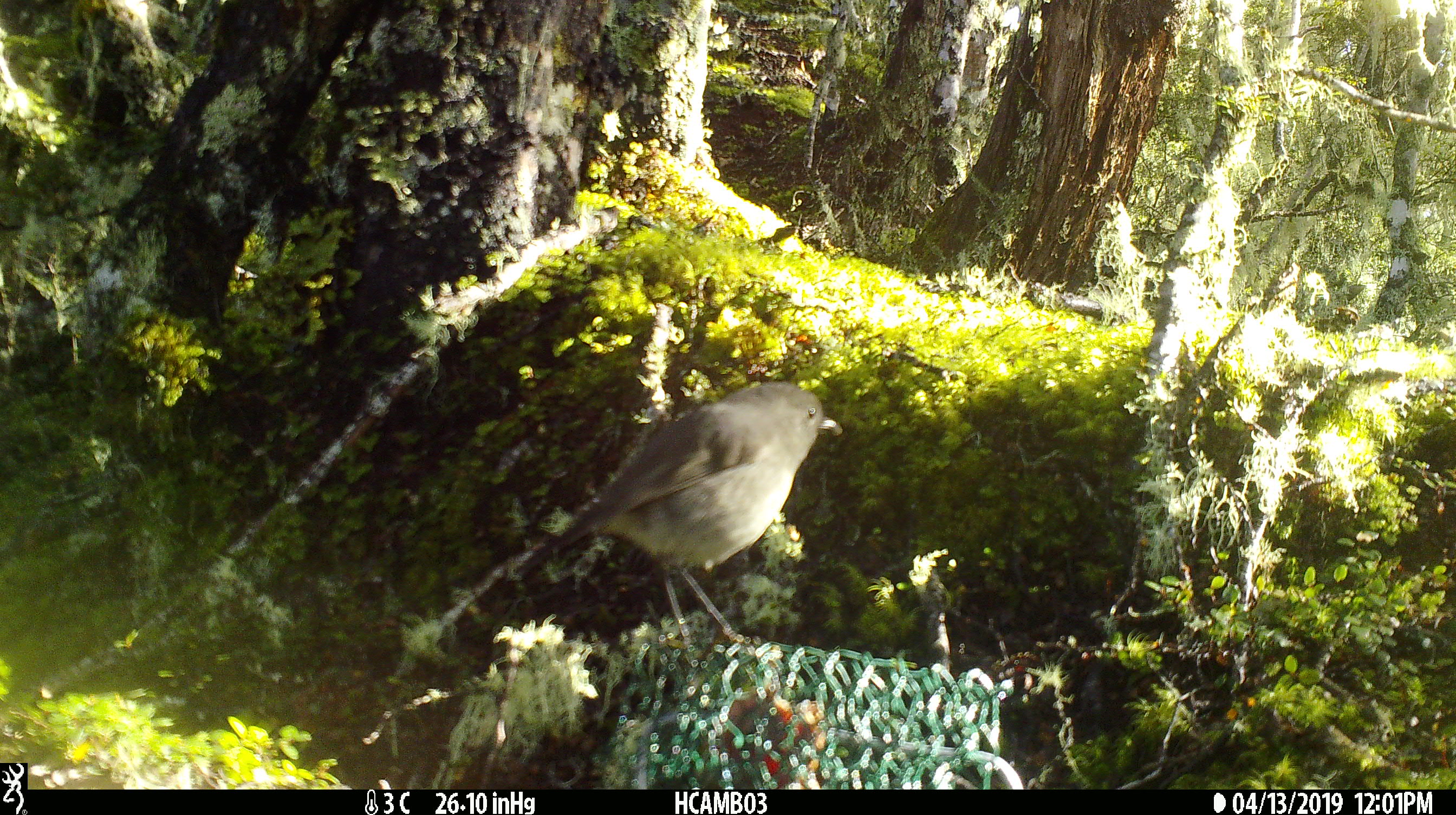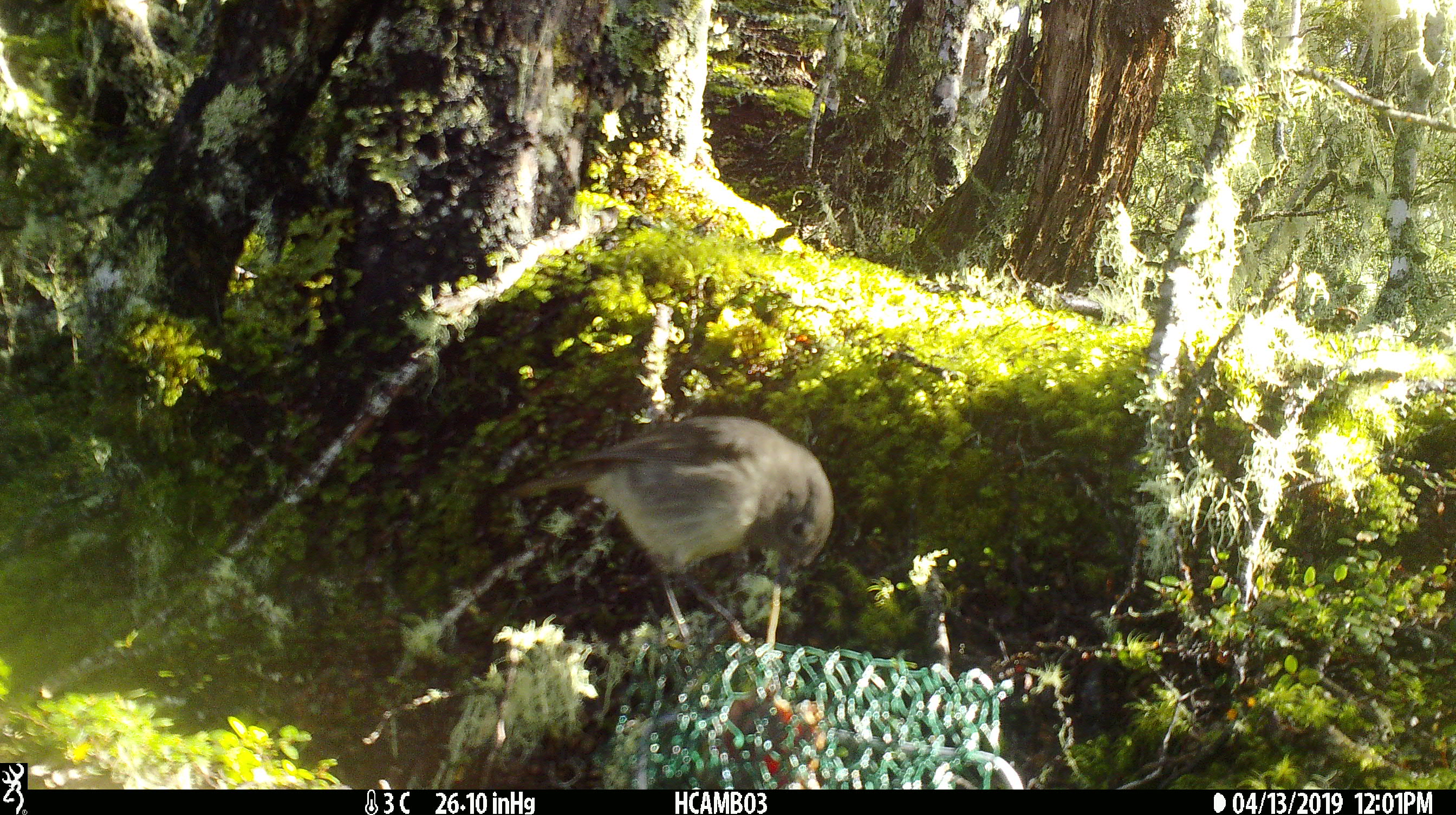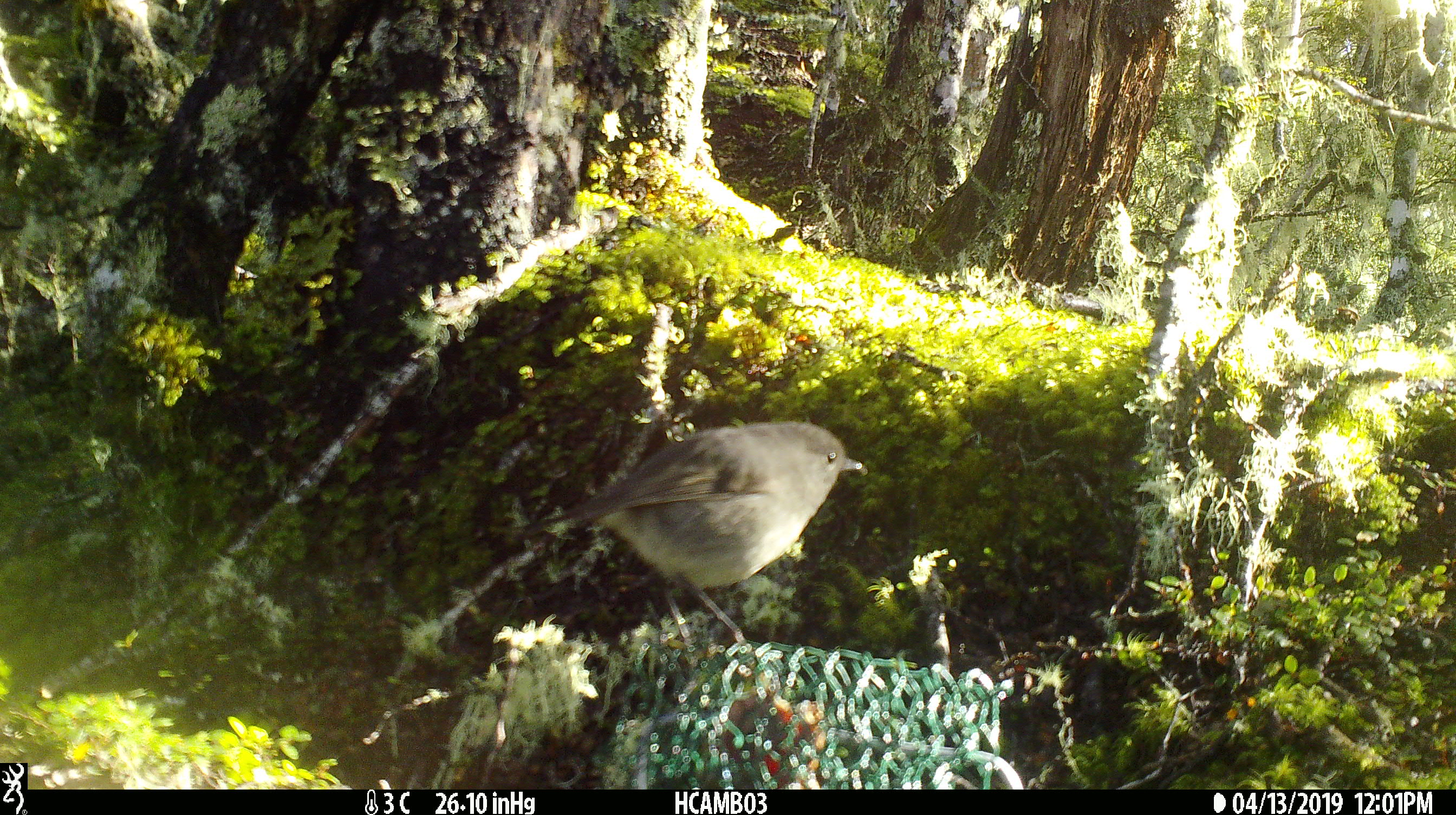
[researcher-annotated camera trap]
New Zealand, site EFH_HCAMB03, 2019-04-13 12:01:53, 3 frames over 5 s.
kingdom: Animalia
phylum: Chordata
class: Aves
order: Passeriformes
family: Petroicidae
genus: Petroica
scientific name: Petroica australis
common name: new zealand robin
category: robin